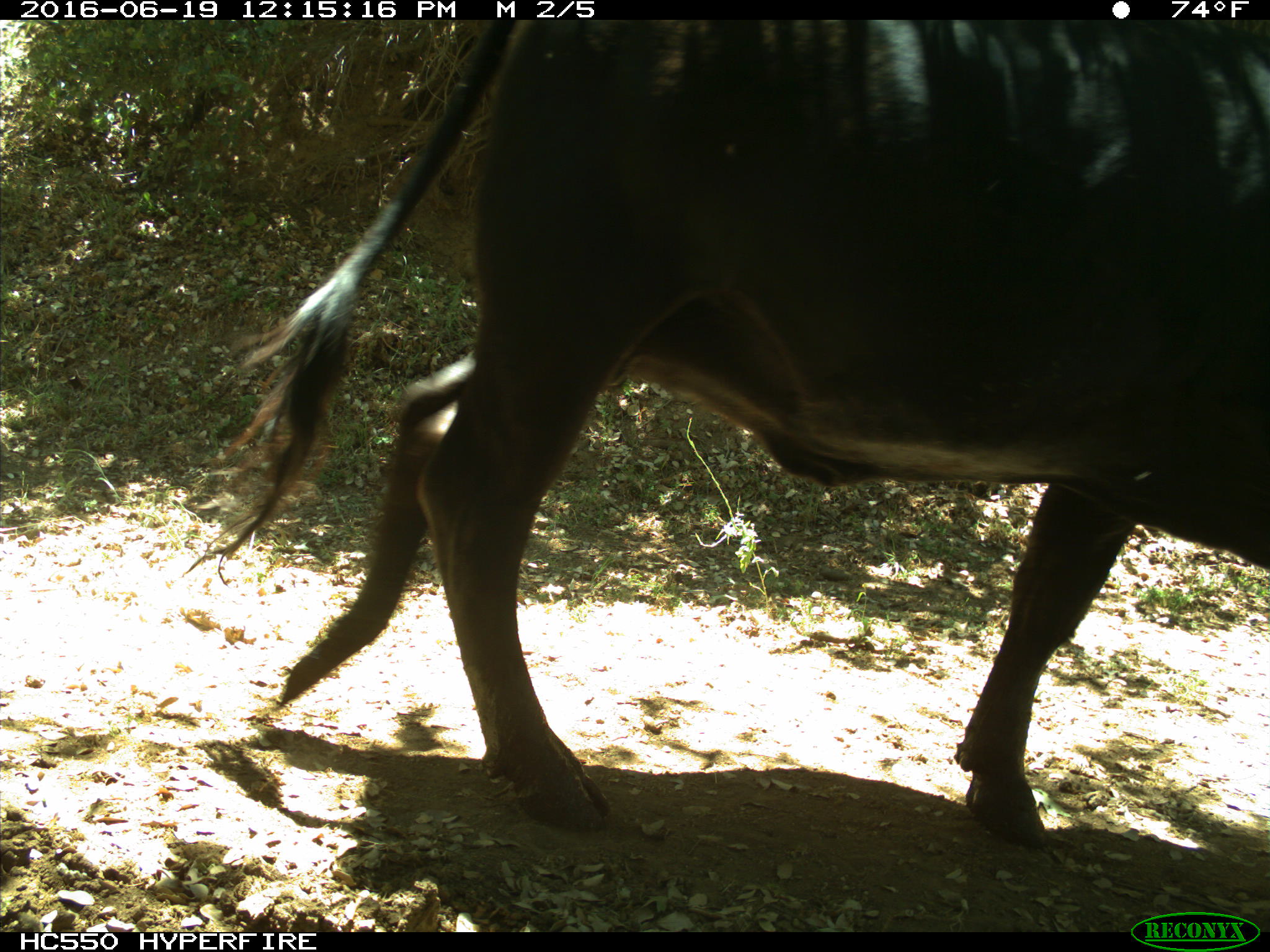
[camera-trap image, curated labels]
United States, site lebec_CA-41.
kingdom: Animalia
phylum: Chordata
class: Mammalia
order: Artiodactyla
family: Bovidae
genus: Bos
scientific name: Bos taurus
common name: domestic cow